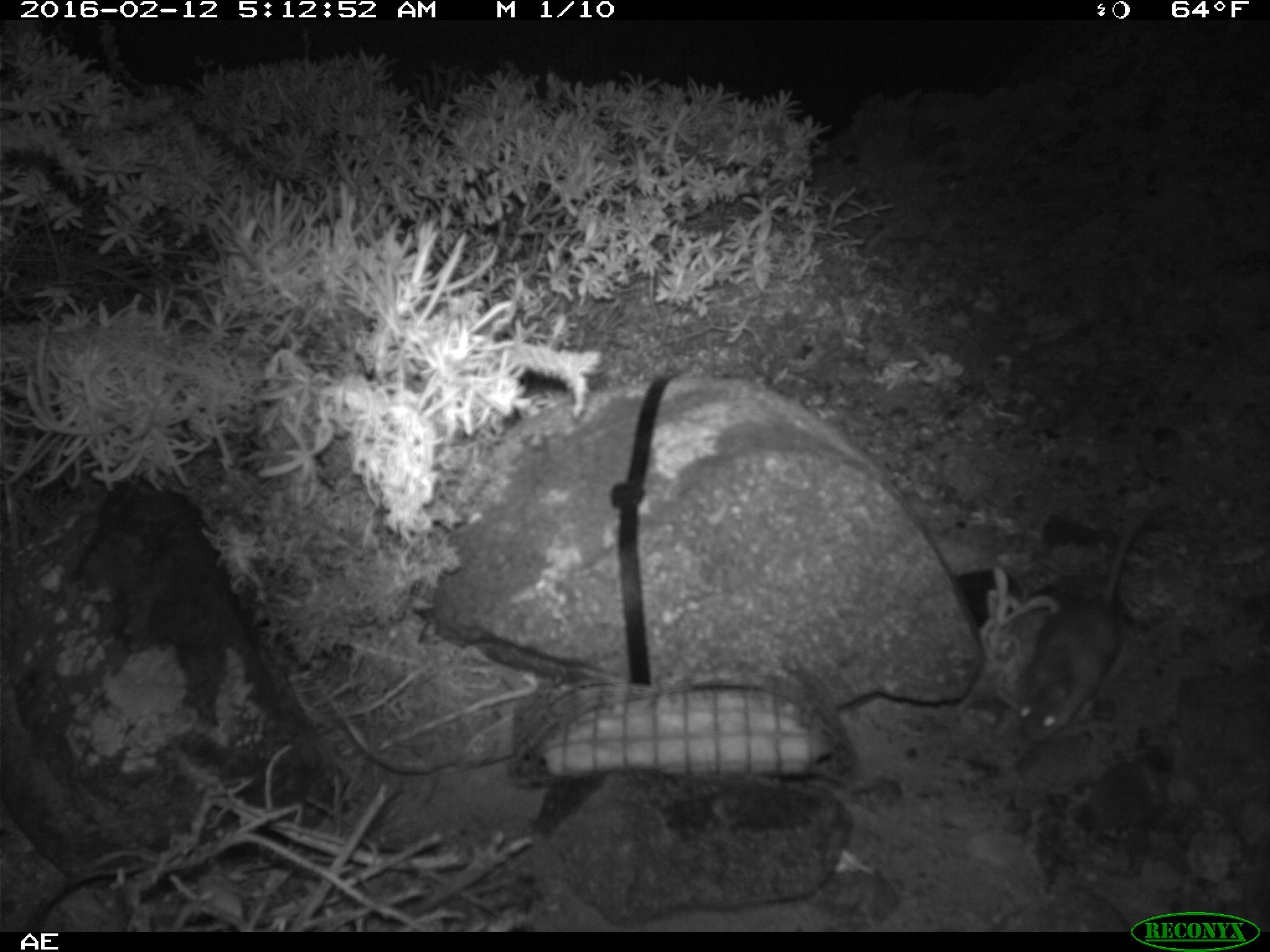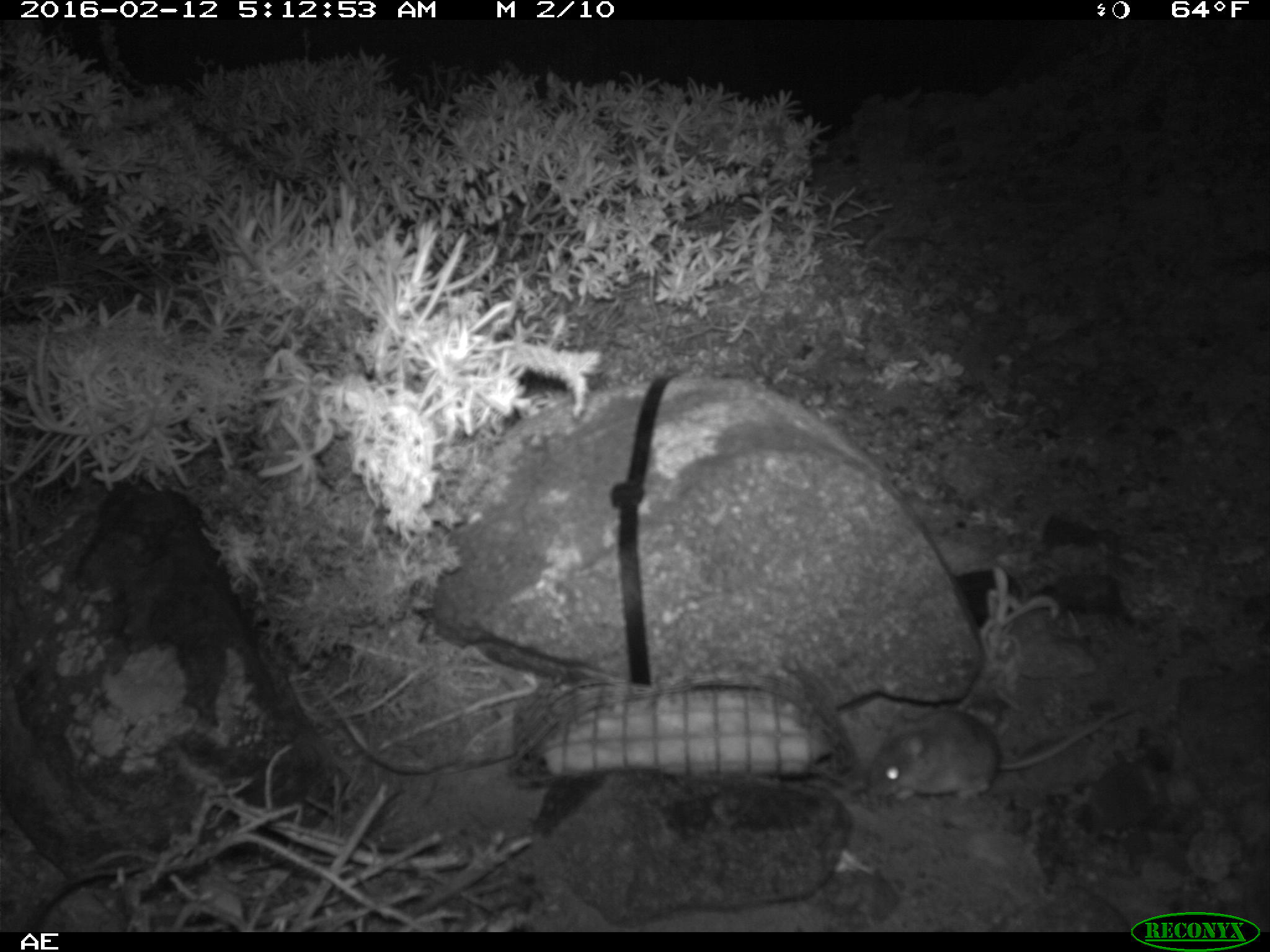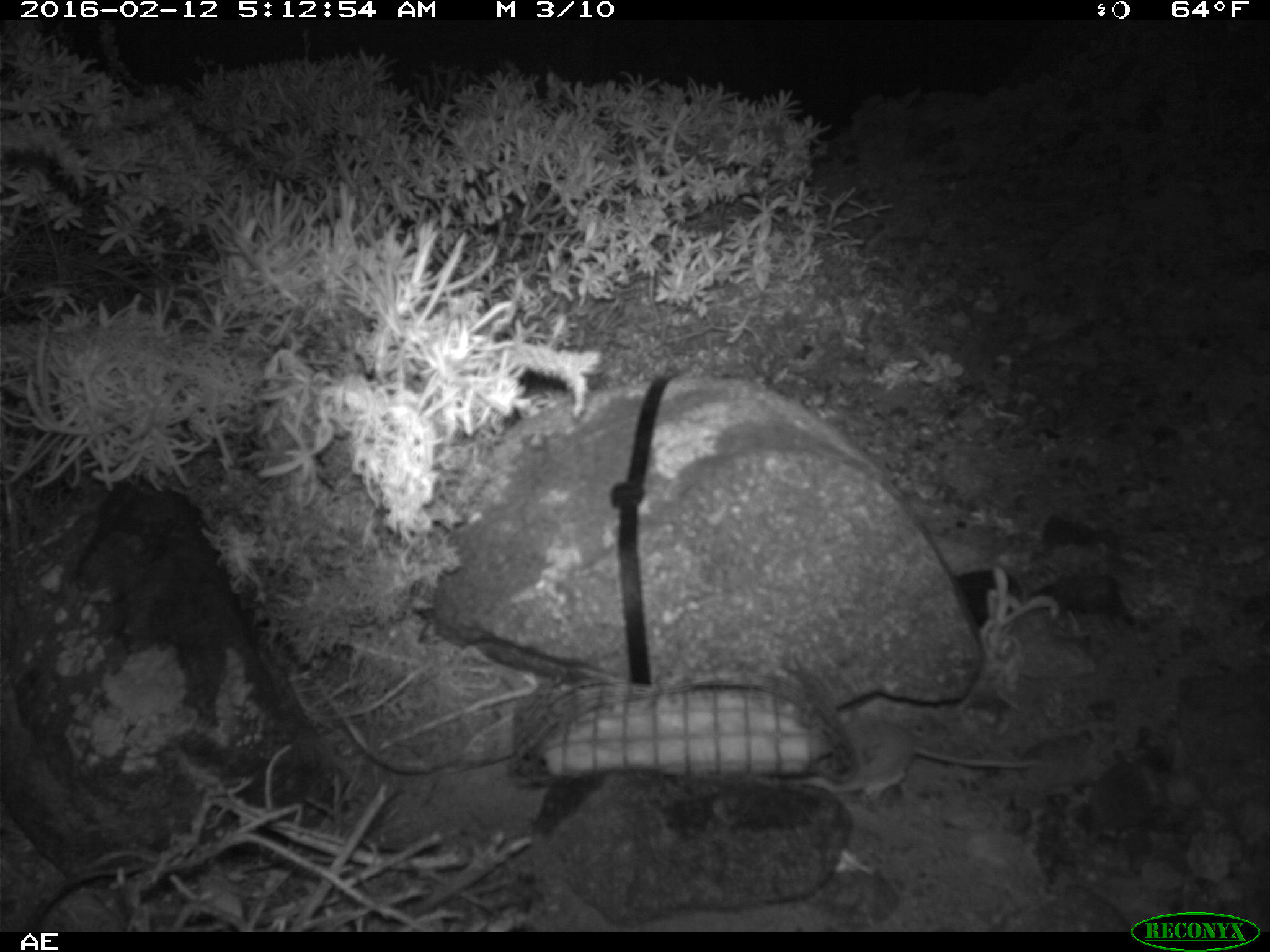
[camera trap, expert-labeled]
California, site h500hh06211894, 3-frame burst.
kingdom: Animalia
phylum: Chordata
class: Mammalia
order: Rodentia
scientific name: Rodentia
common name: rodent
Rodent (Rodentia).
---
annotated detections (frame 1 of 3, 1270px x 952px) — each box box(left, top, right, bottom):
rodent: box(1015, 496, 1154, 745)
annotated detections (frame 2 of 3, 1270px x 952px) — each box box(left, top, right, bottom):
rodent: box(863, 702, 1131, 803)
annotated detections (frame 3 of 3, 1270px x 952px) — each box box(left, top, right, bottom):
rodent: box(843, 721, 1040, 800)